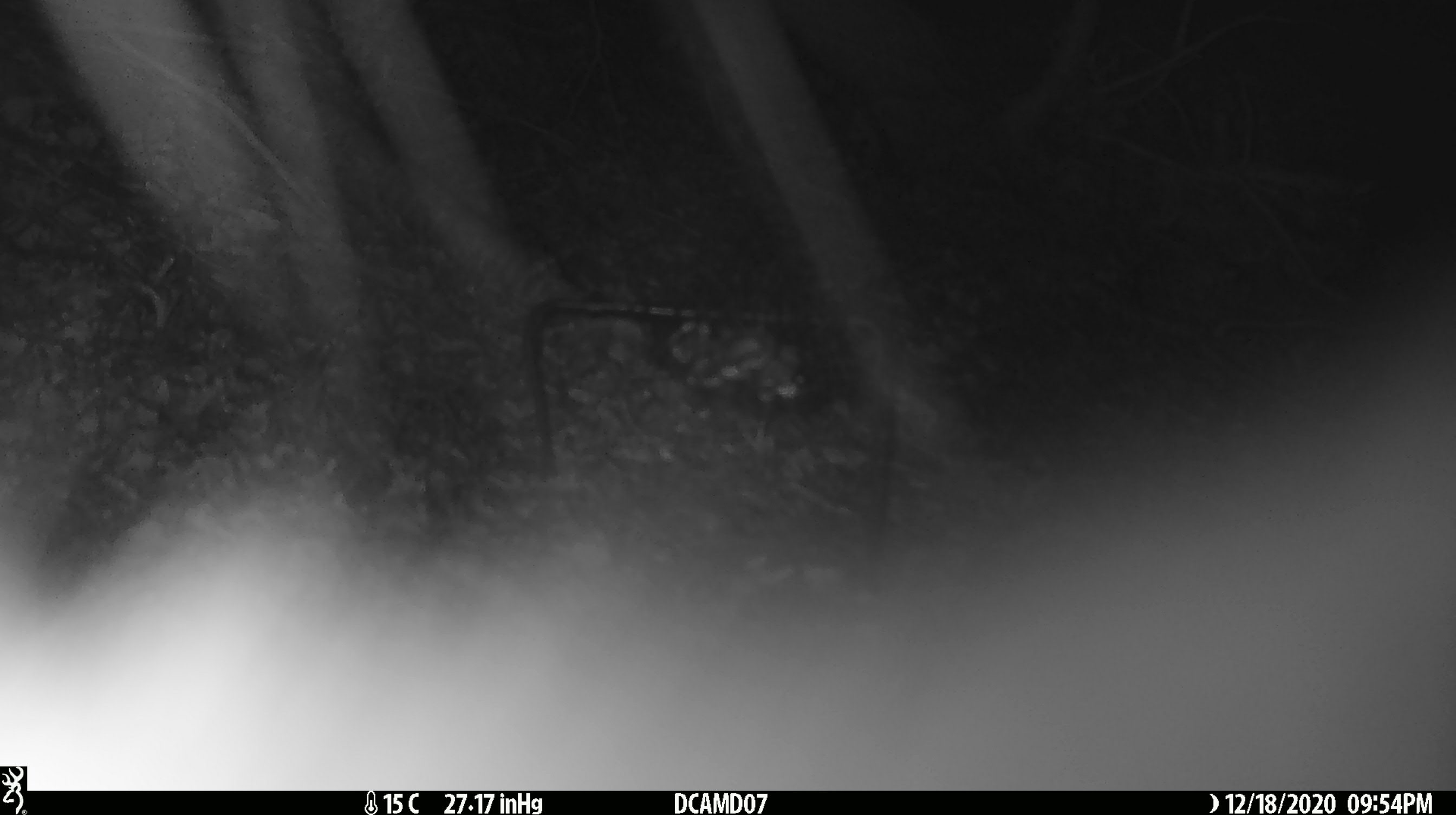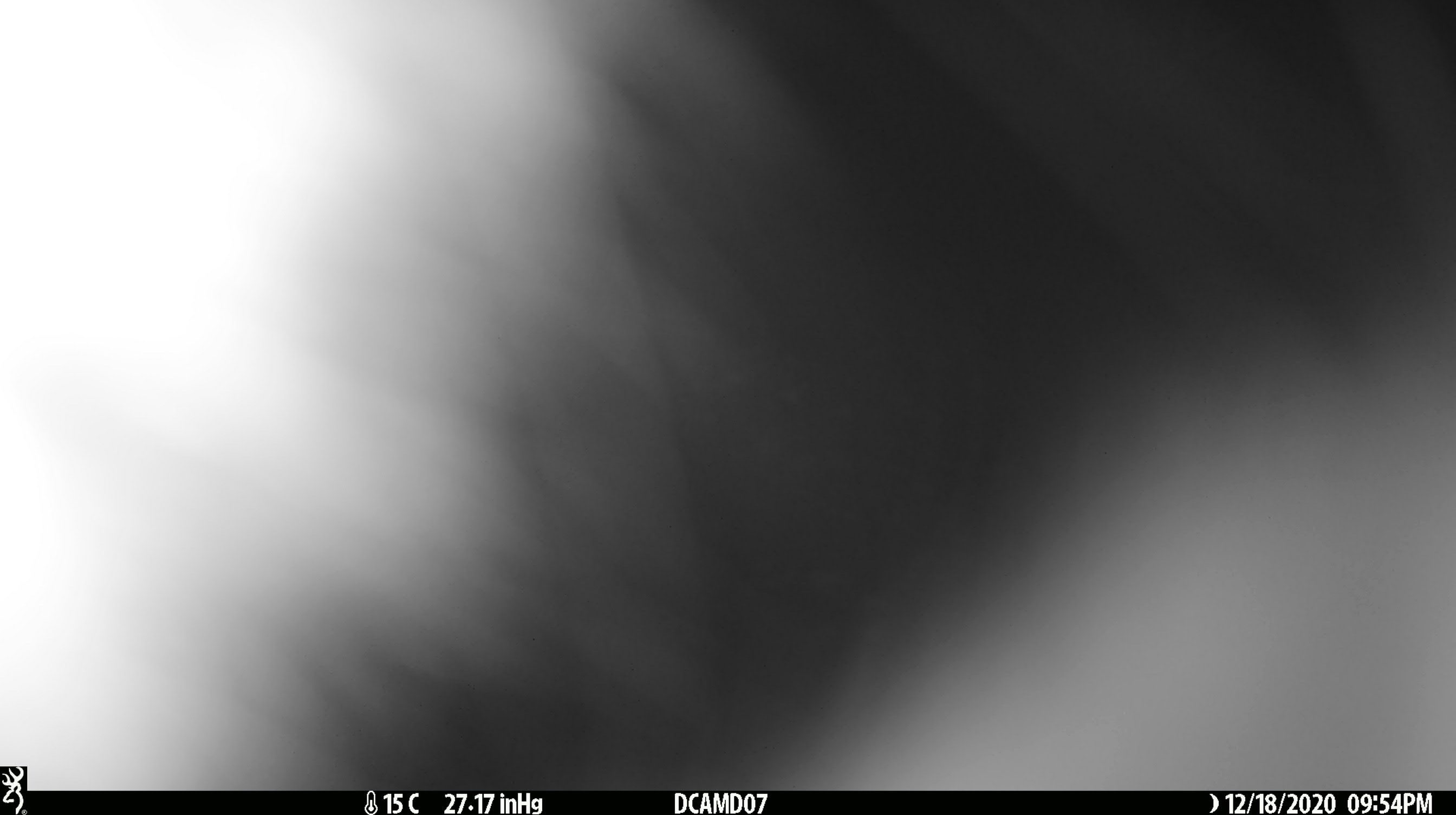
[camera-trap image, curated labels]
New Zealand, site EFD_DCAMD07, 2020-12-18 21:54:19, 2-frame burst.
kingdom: Animalia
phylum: Chordata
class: Mammalia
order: Diprotodontia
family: Phalangeridae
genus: Trichosurus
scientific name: Trichosurus vulpecula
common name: common brushtail possum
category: possum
Possum (common brushtail possum) (Trichosurus vulpecula).